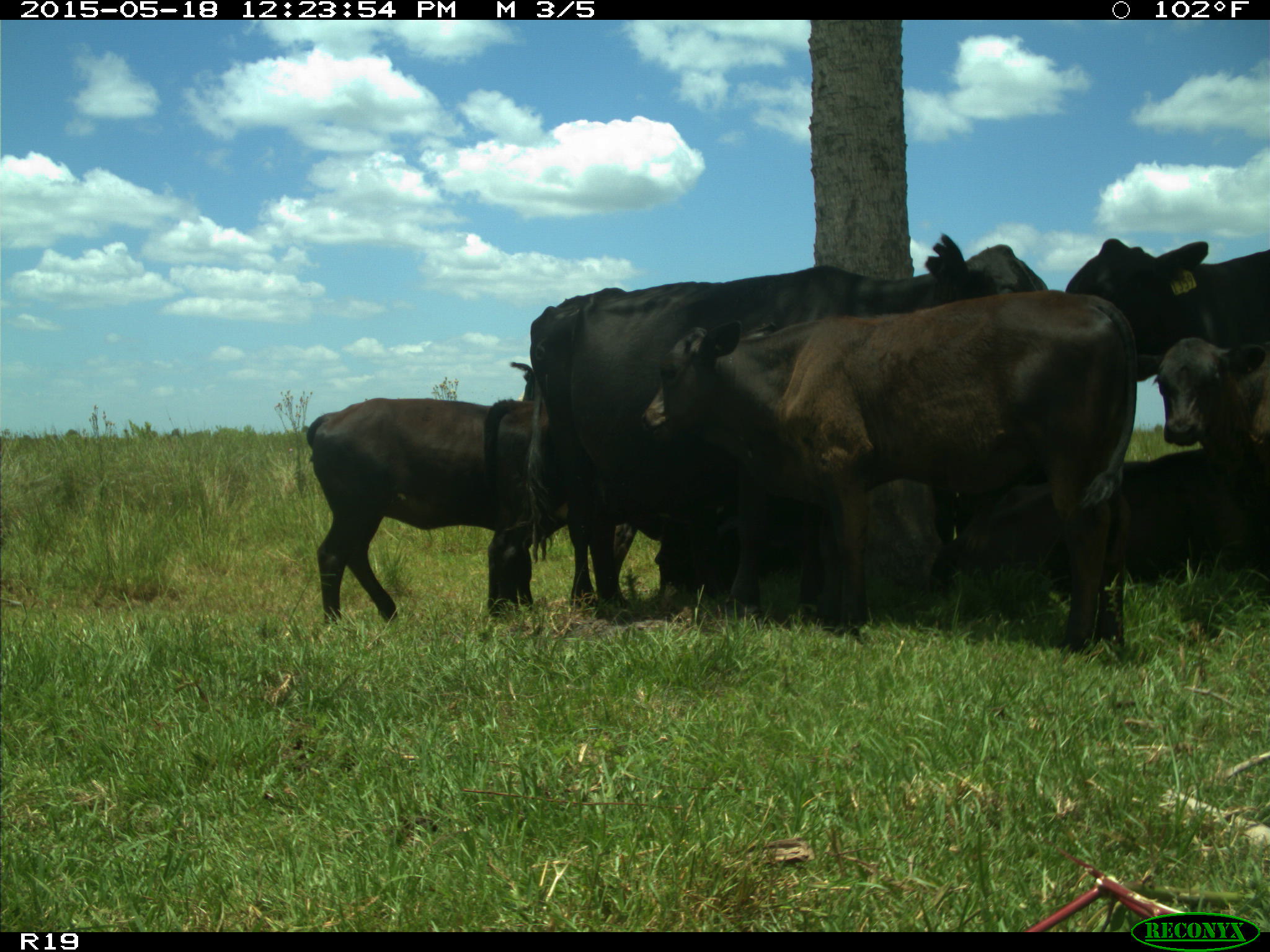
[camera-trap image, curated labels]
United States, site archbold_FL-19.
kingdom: Animalia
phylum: Chordata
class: Mammalia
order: Artiodactyla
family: Bovidae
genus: Bos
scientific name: Bos taurus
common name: domestic cow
Bos taurus (domestic cow).